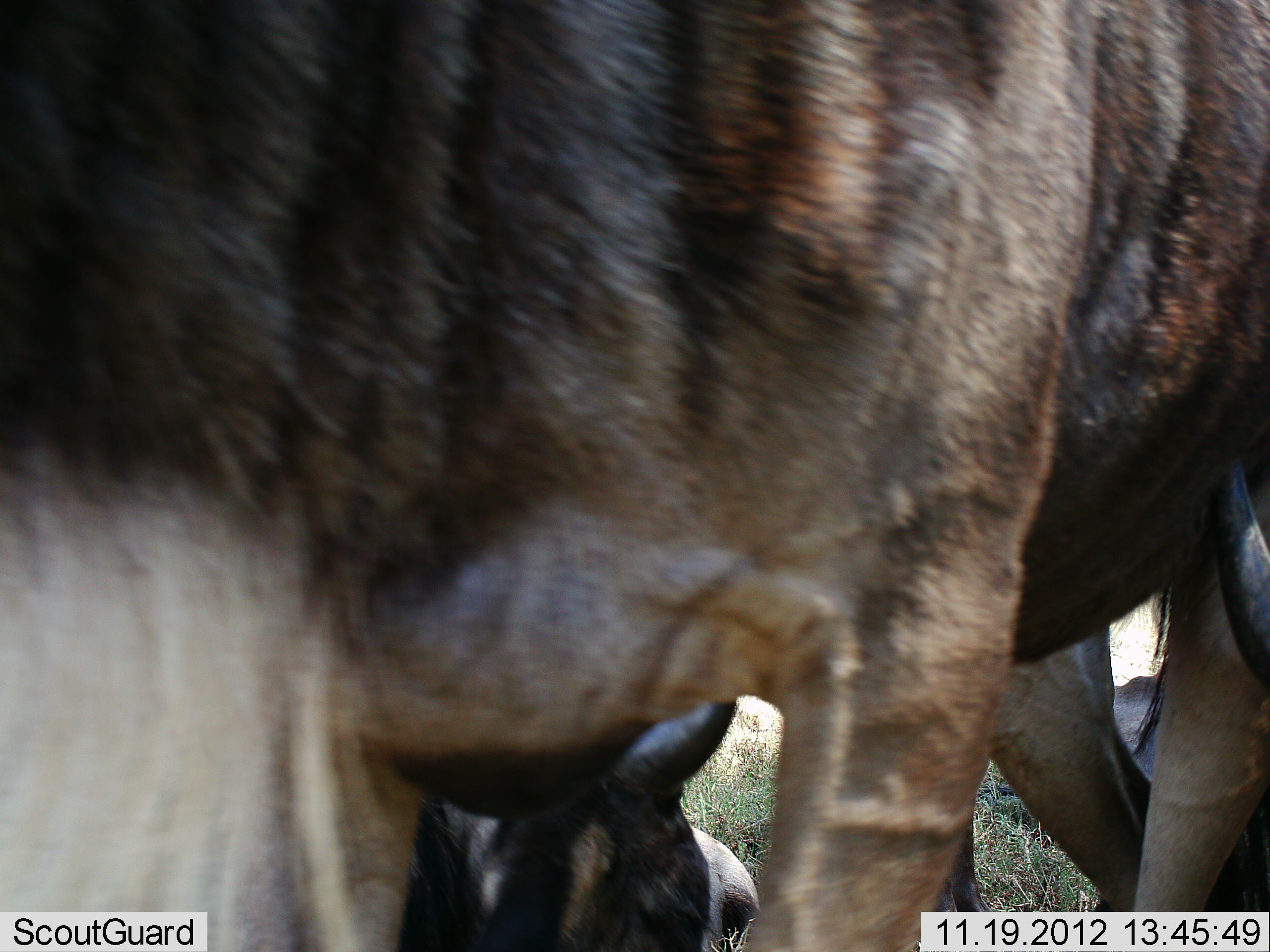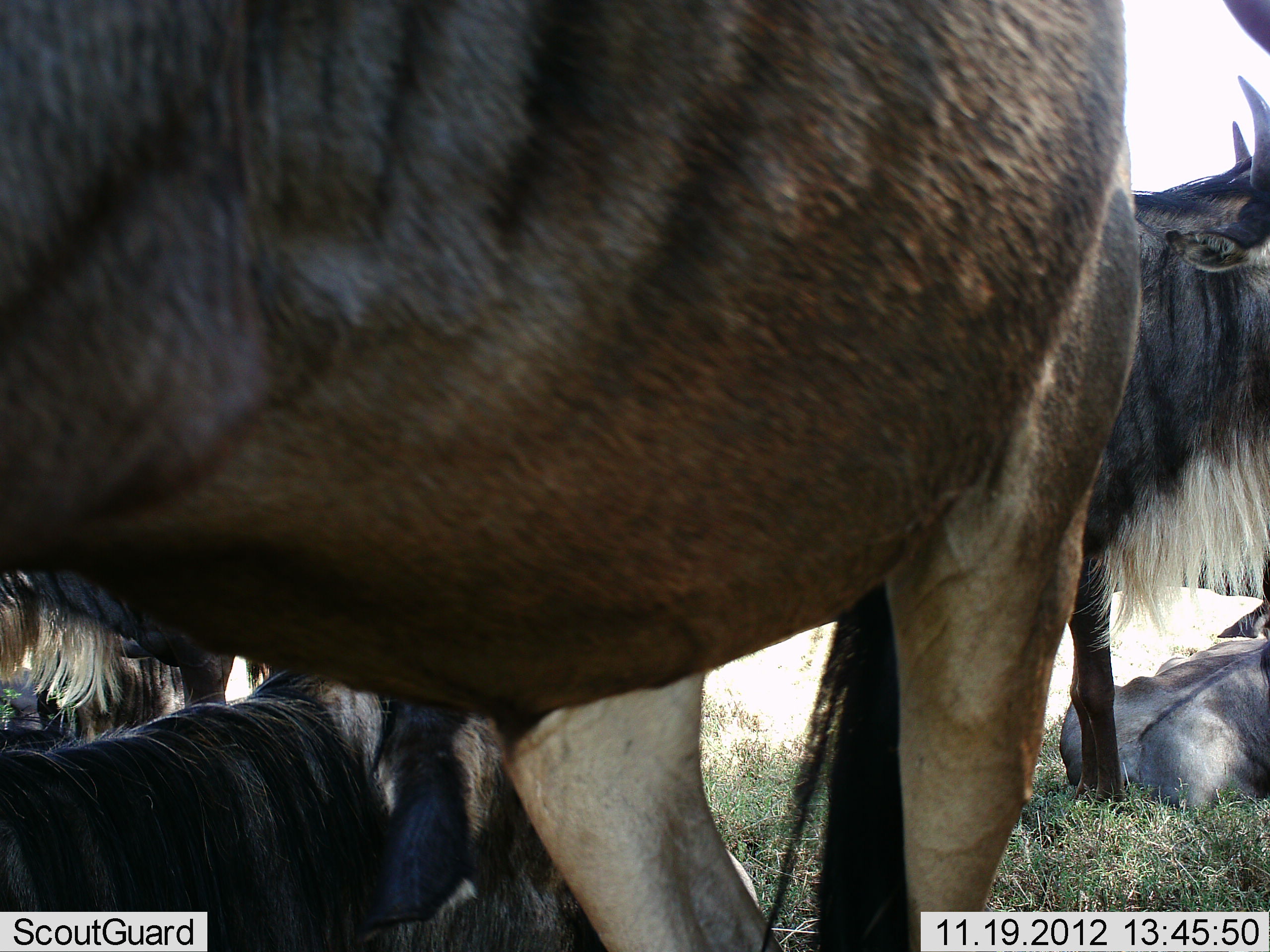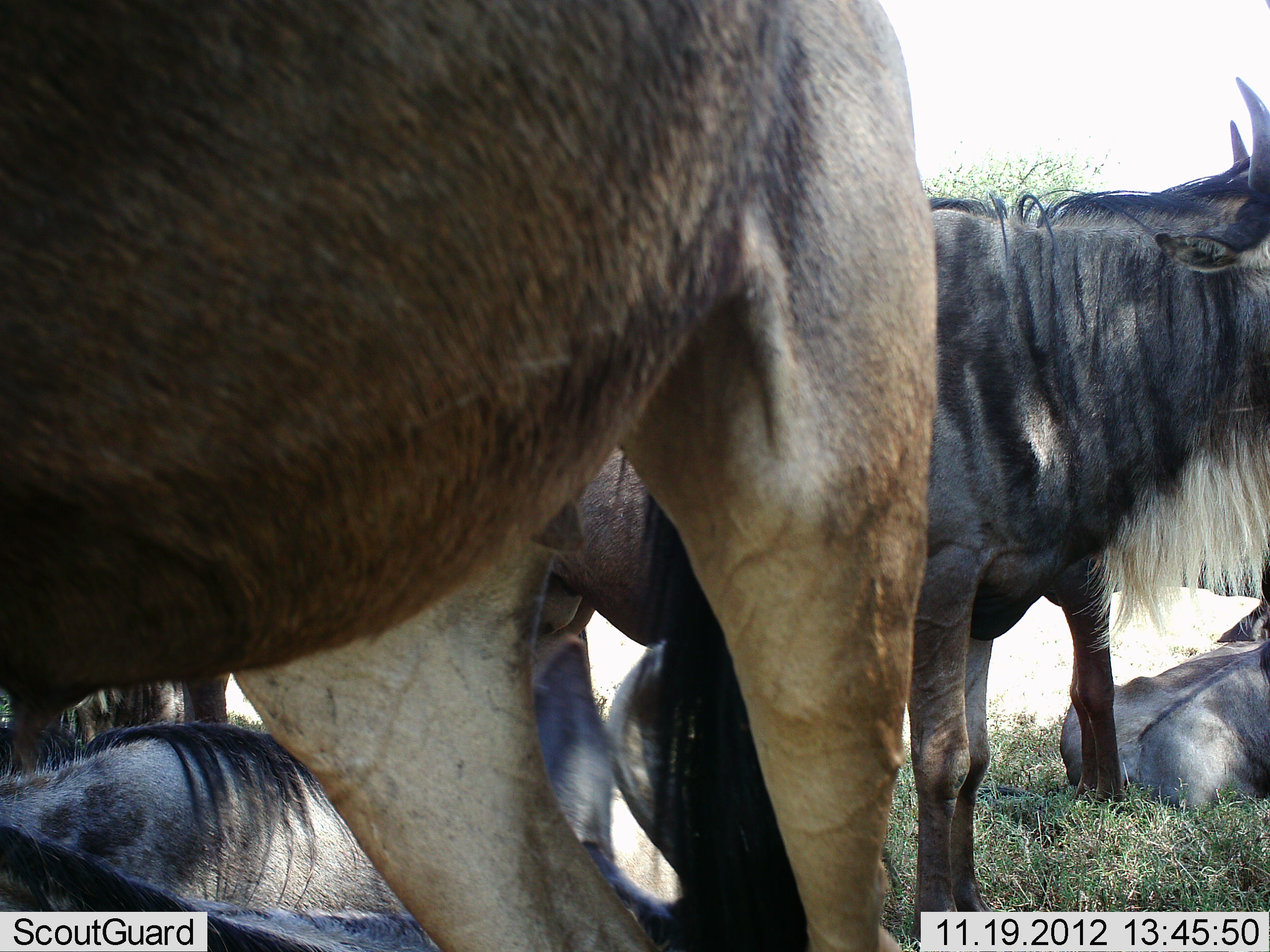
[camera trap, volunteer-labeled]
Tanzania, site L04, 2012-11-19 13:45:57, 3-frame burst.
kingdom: Animalia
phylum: Chordata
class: Mammalia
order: Artiodactyla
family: Bovidae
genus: Connochaetes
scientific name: Connochaetes taurinus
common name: blue wildebeest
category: wildebeest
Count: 5.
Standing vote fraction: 70%.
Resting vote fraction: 100%.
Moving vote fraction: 30%.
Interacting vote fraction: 0%.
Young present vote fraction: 0%.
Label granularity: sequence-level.